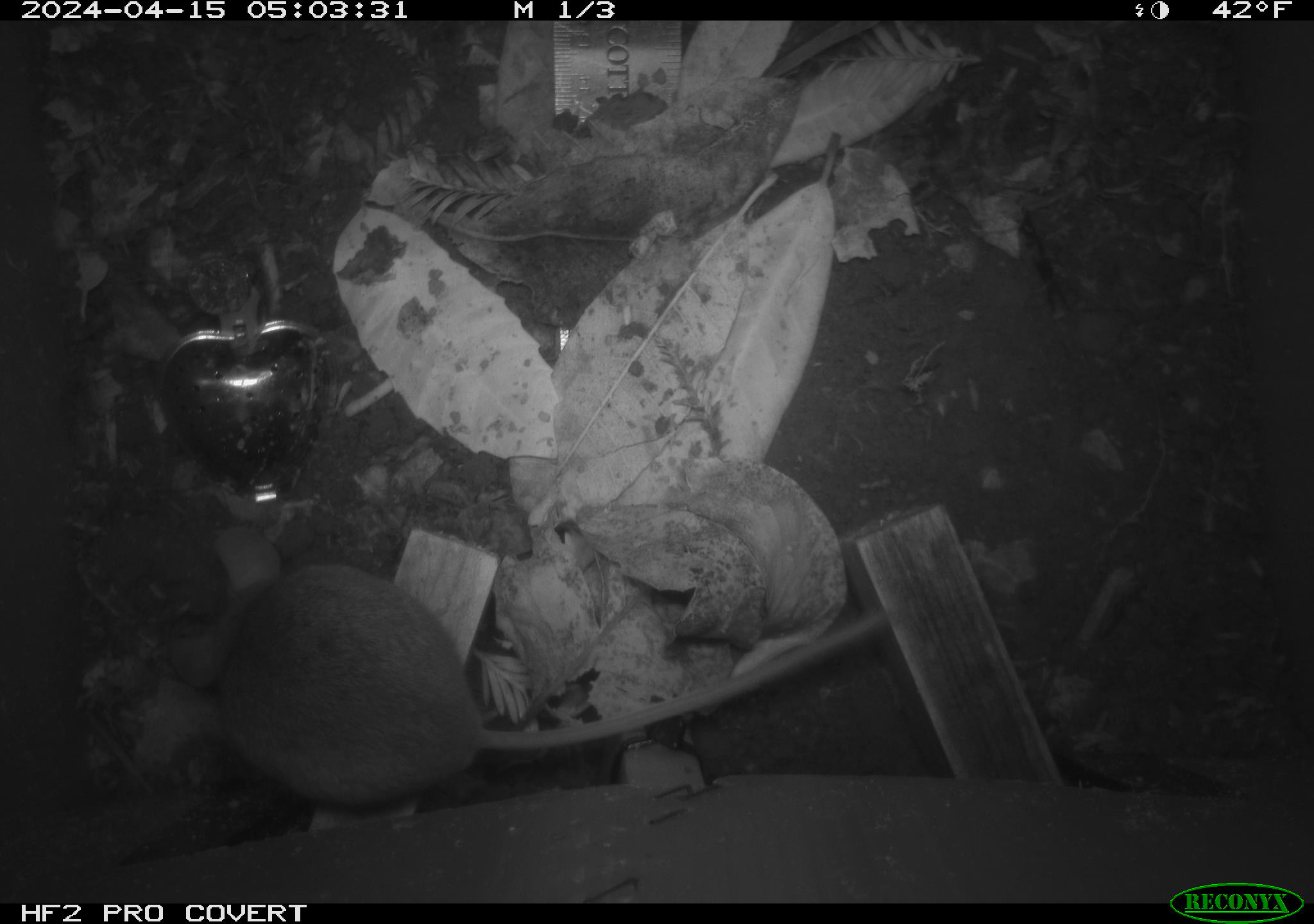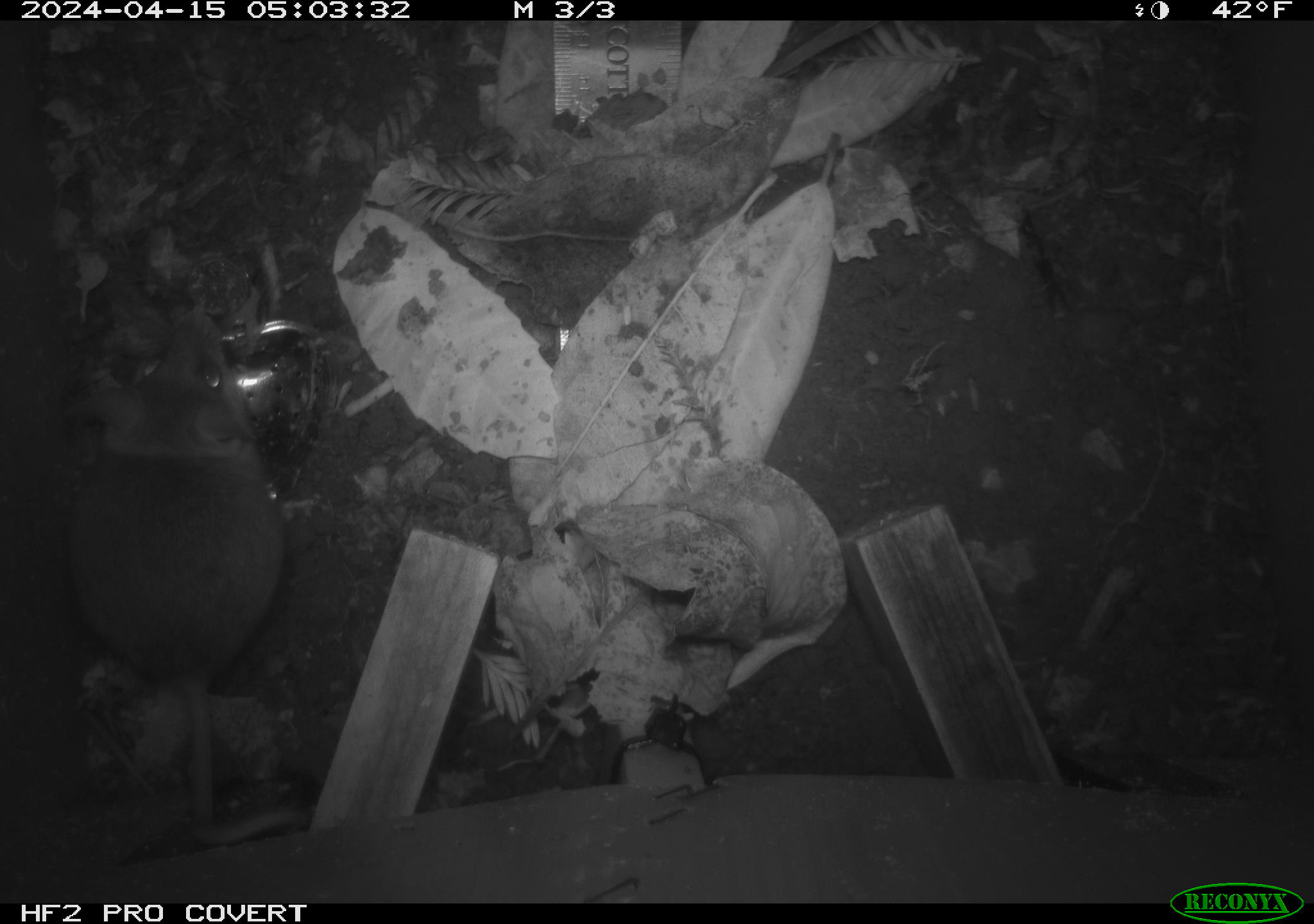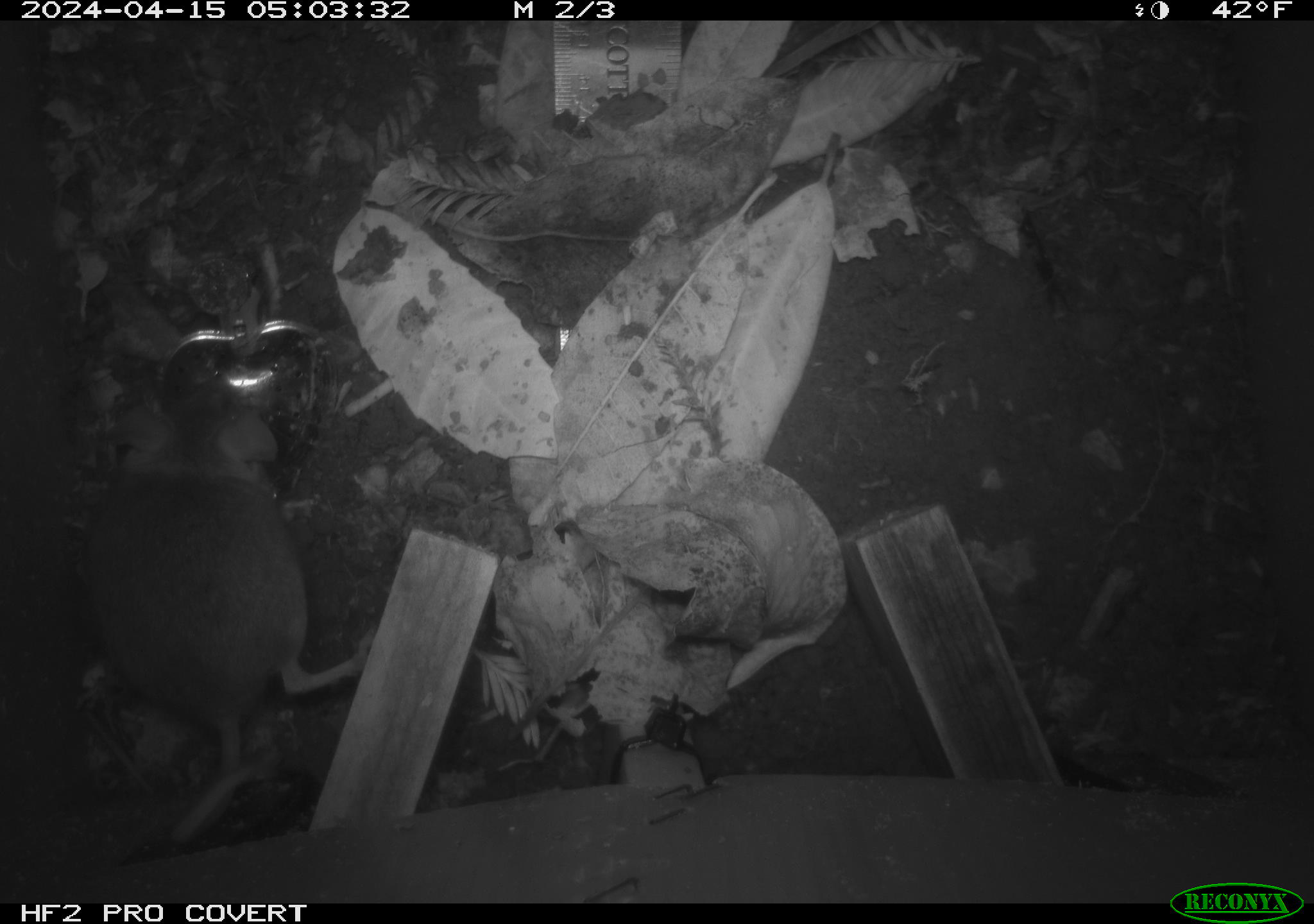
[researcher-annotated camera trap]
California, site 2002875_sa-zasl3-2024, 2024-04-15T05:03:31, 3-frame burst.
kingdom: Animalia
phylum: Chordata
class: Mammalia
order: Rodentia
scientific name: Rodentia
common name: rodent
Rodent (Rodentia).